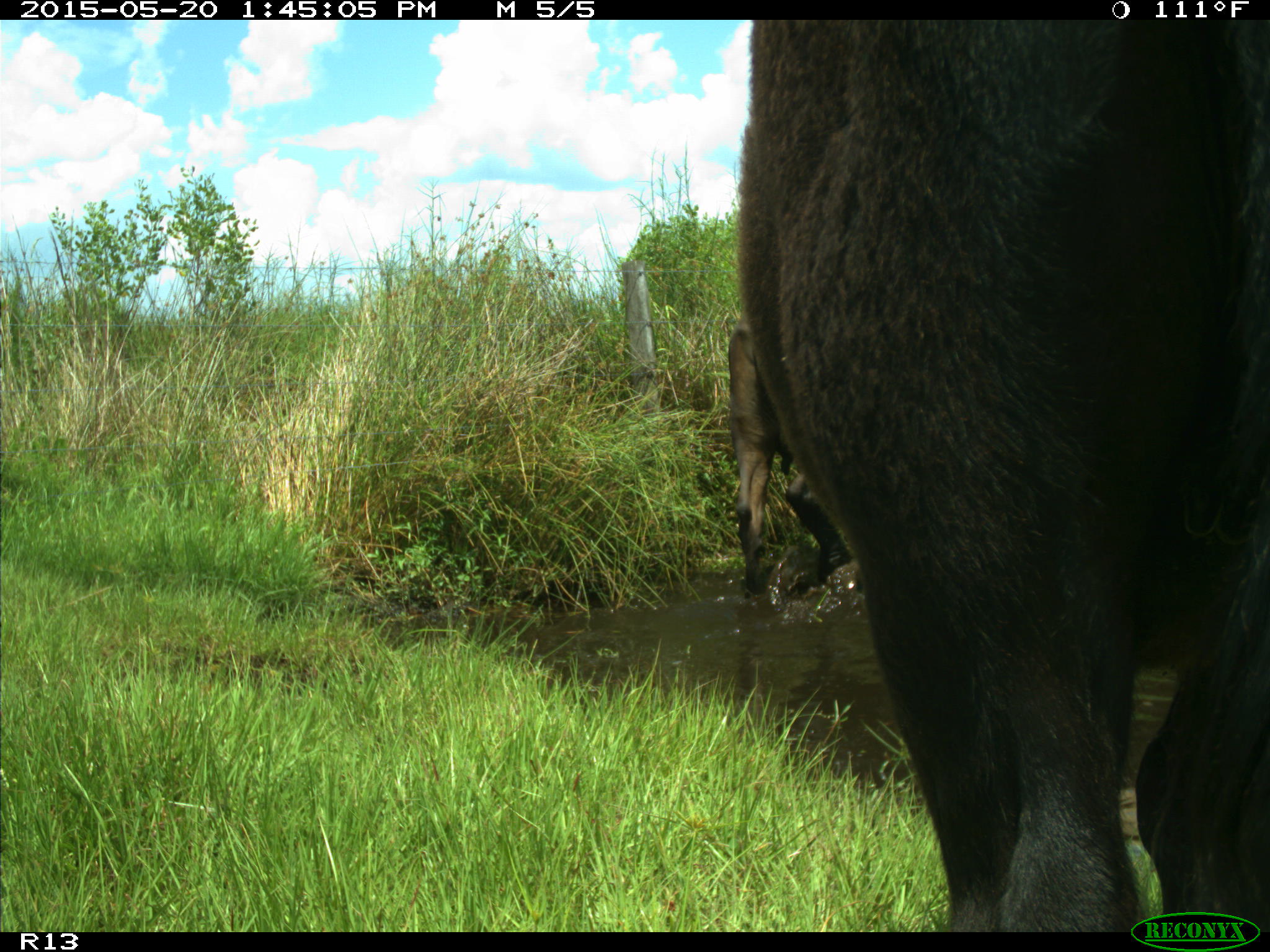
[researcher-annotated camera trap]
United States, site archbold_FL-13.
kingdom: Animalia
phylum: Chordata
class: Mammalia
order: Artiodactyla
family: Bovidae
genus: Bos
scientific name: Bos taurus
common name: domestic cow